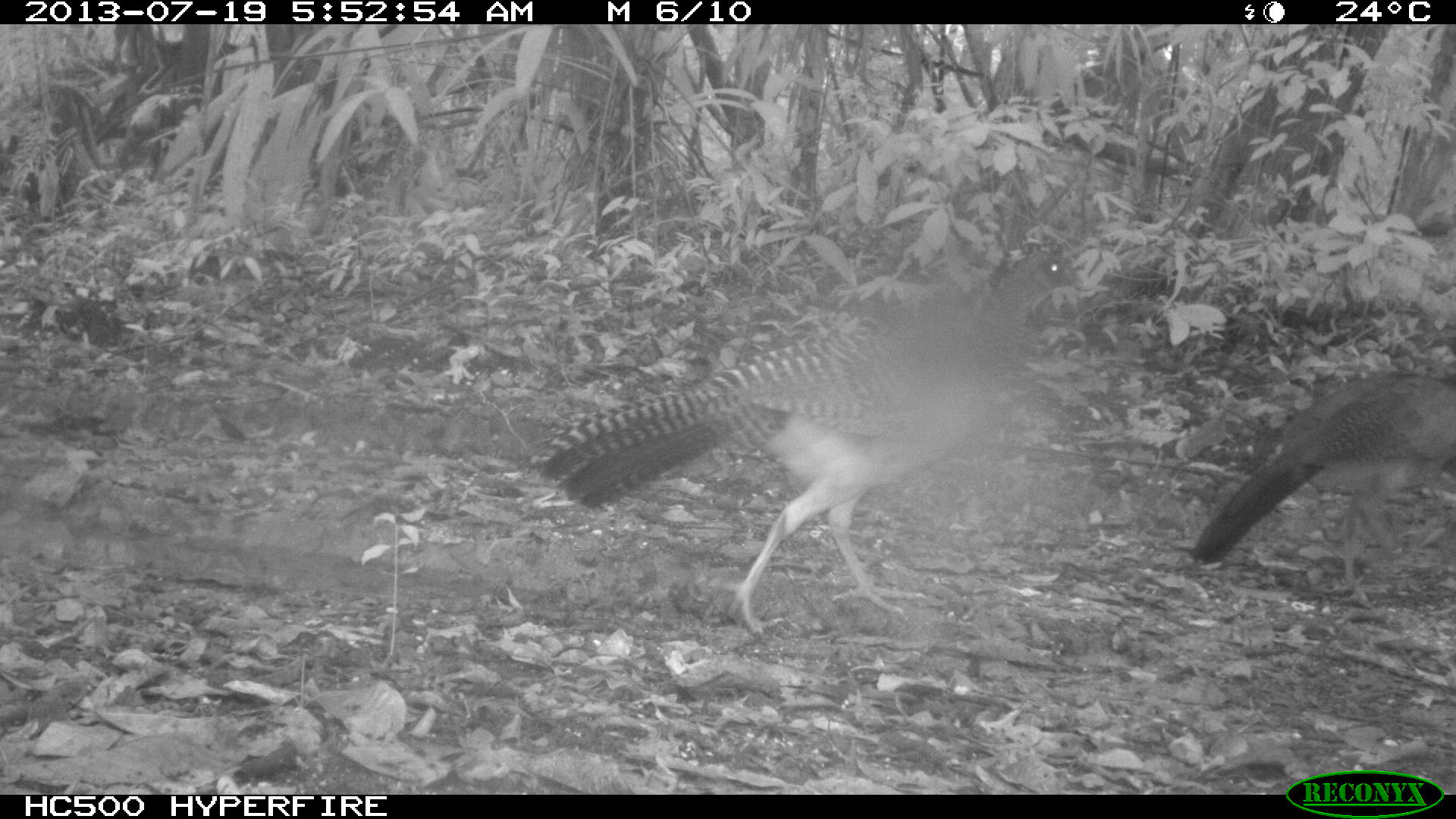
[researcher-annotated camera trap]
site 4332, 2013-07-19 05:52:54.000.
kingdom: Animalia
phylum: Chordata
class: Aves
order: Galliformes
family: Cracidae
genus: Crax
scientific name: Crax rubra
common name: great curassow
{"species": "Crax rubra (great curassow)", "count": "2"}